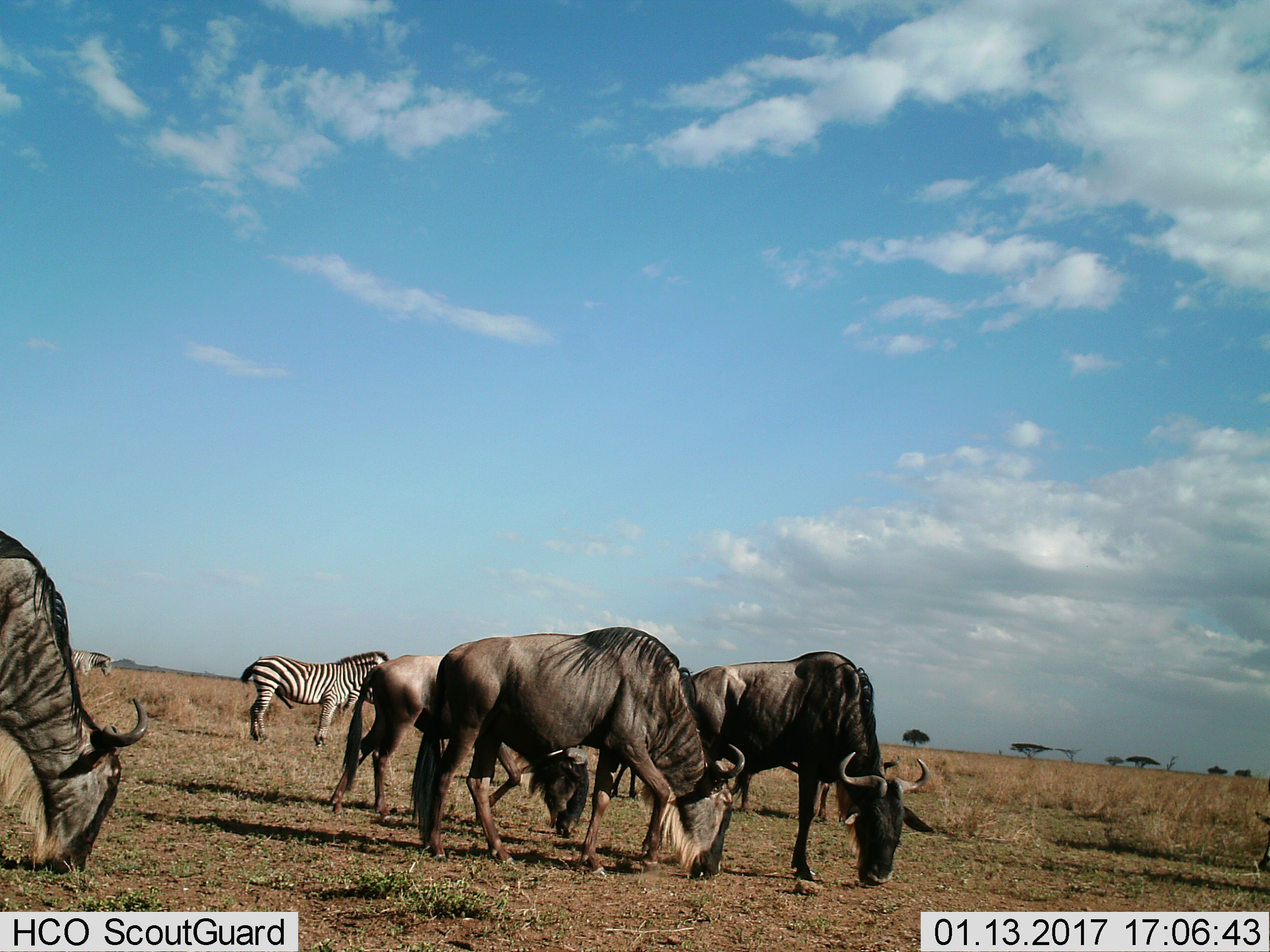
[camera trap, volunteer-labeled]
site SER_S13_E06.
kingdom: Animalia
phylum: Chordata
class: Mammalia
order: Artiodactyla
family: Bovidae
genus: Connochaetes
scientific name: Connochaetes taurinus taurinus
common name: blue wildebeest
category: wildebeestblue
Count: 4.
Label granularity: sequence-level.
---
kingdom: Animalia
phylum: Chordata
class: Mammalia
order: Perissodactyla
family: Equidae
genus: Equus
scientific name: Equus quagga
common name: plains zebra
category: zebraplains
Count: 3.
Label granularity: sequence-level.